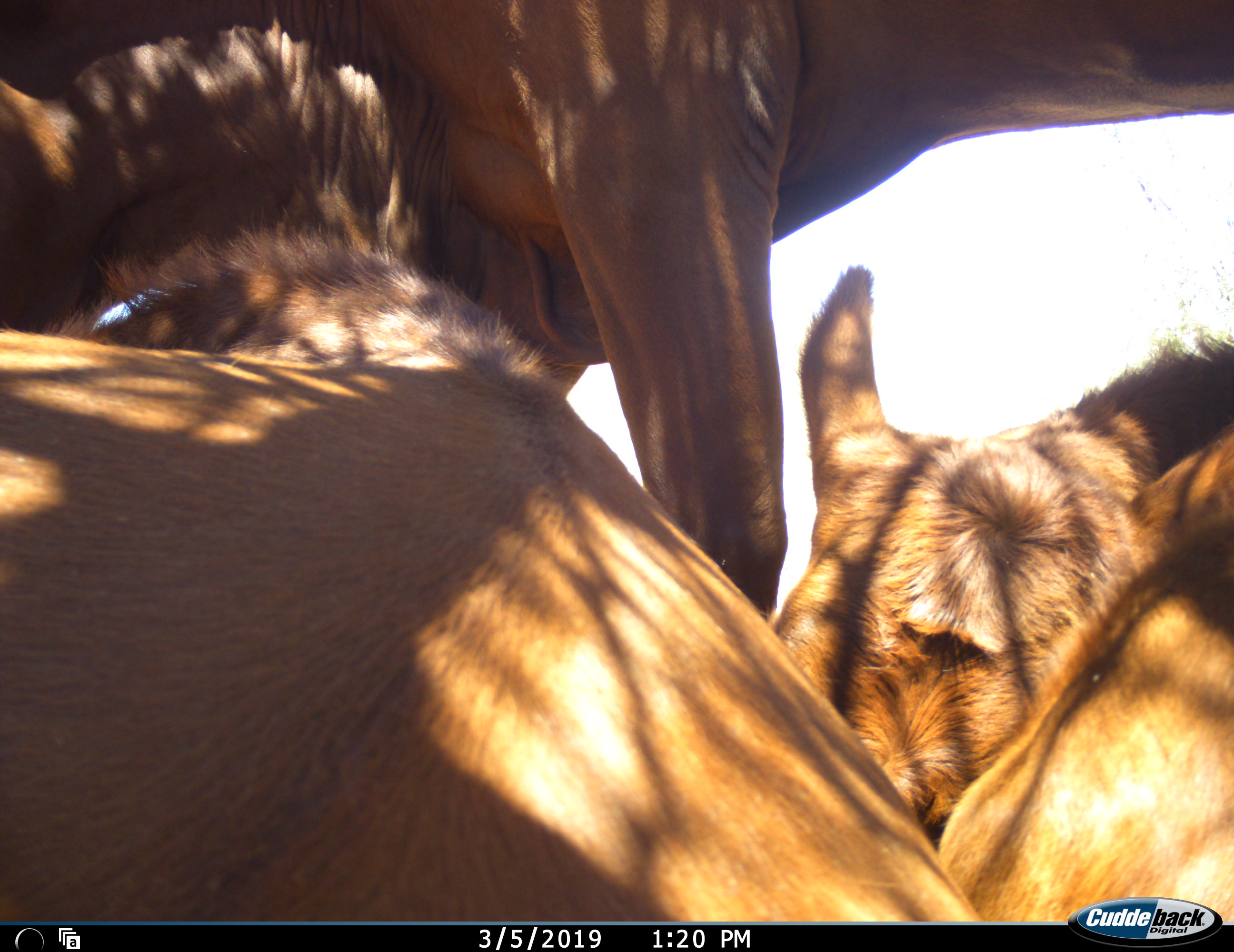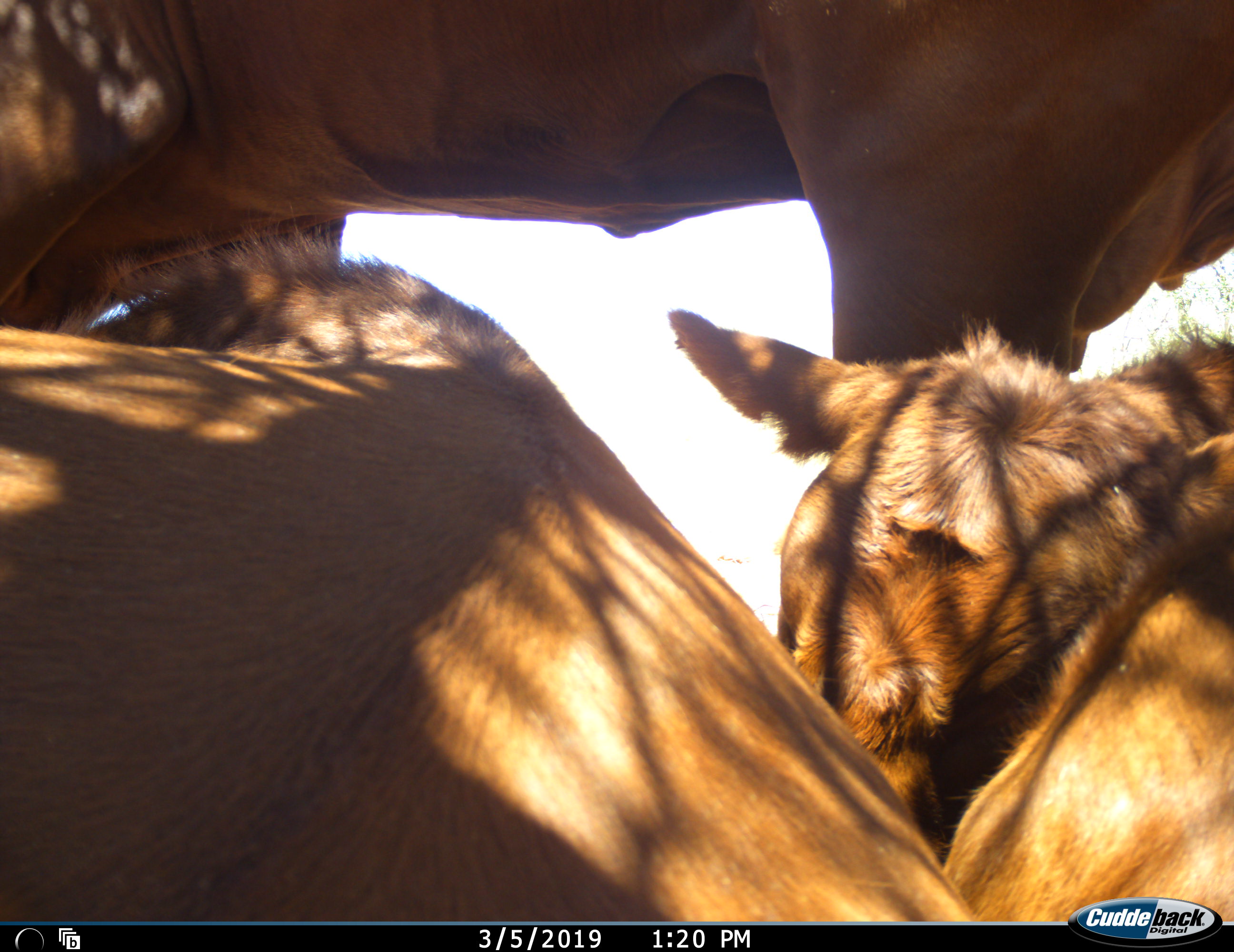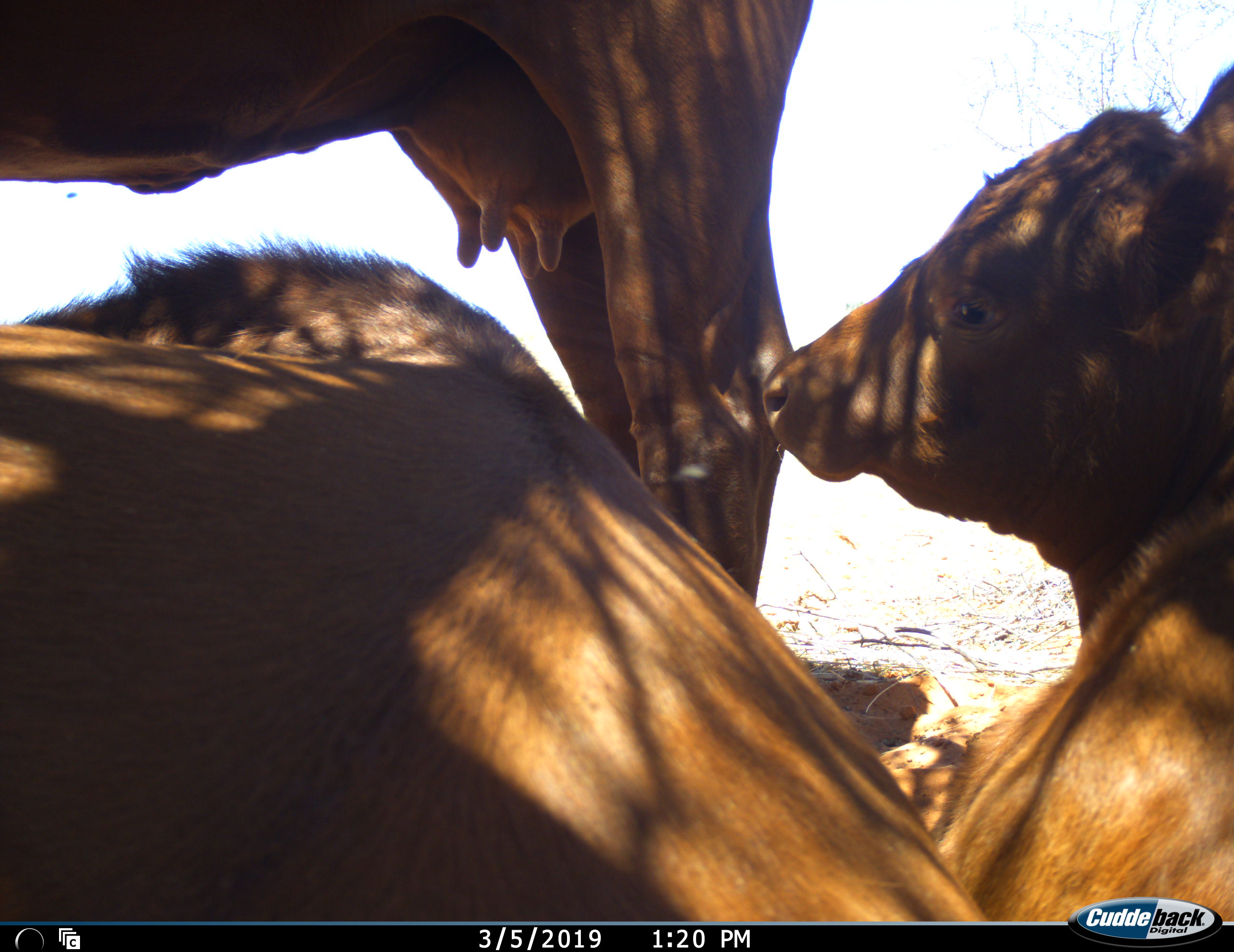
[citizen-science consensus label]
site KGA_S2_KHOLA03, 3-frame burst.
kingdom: Animalia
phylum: Chordata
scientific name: Vertebrata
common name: domestic animal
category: domesticanimal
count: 3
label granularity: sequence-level